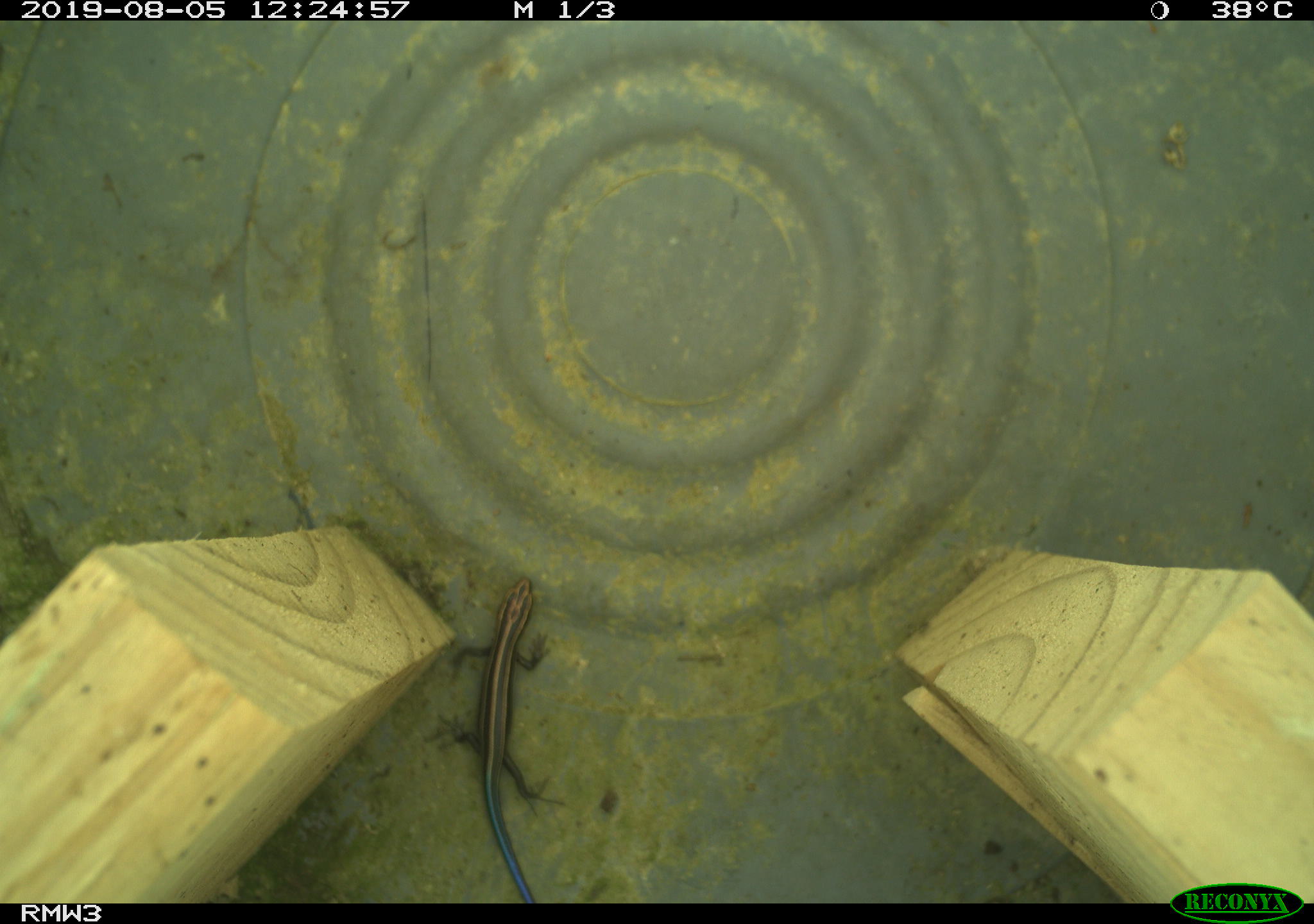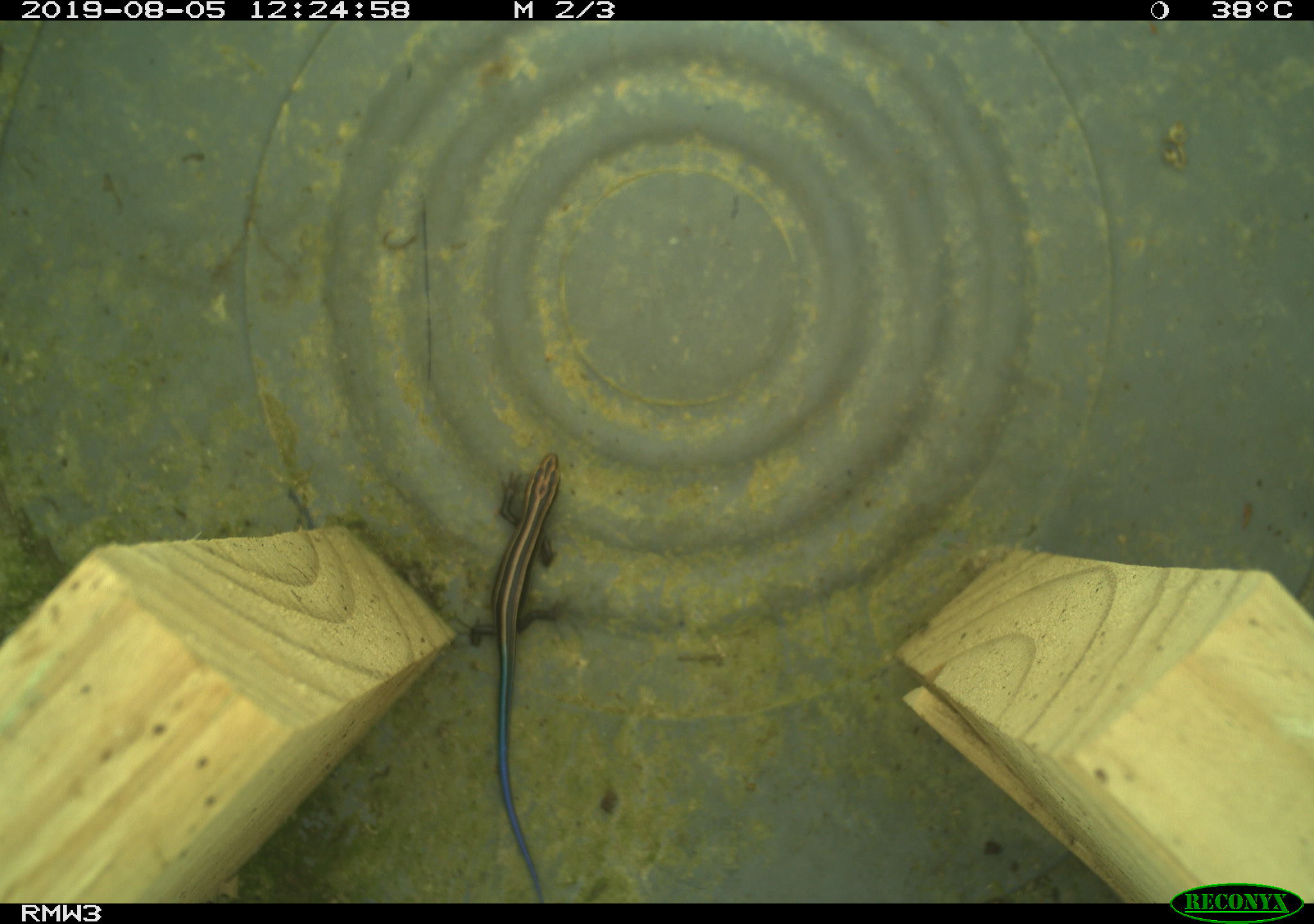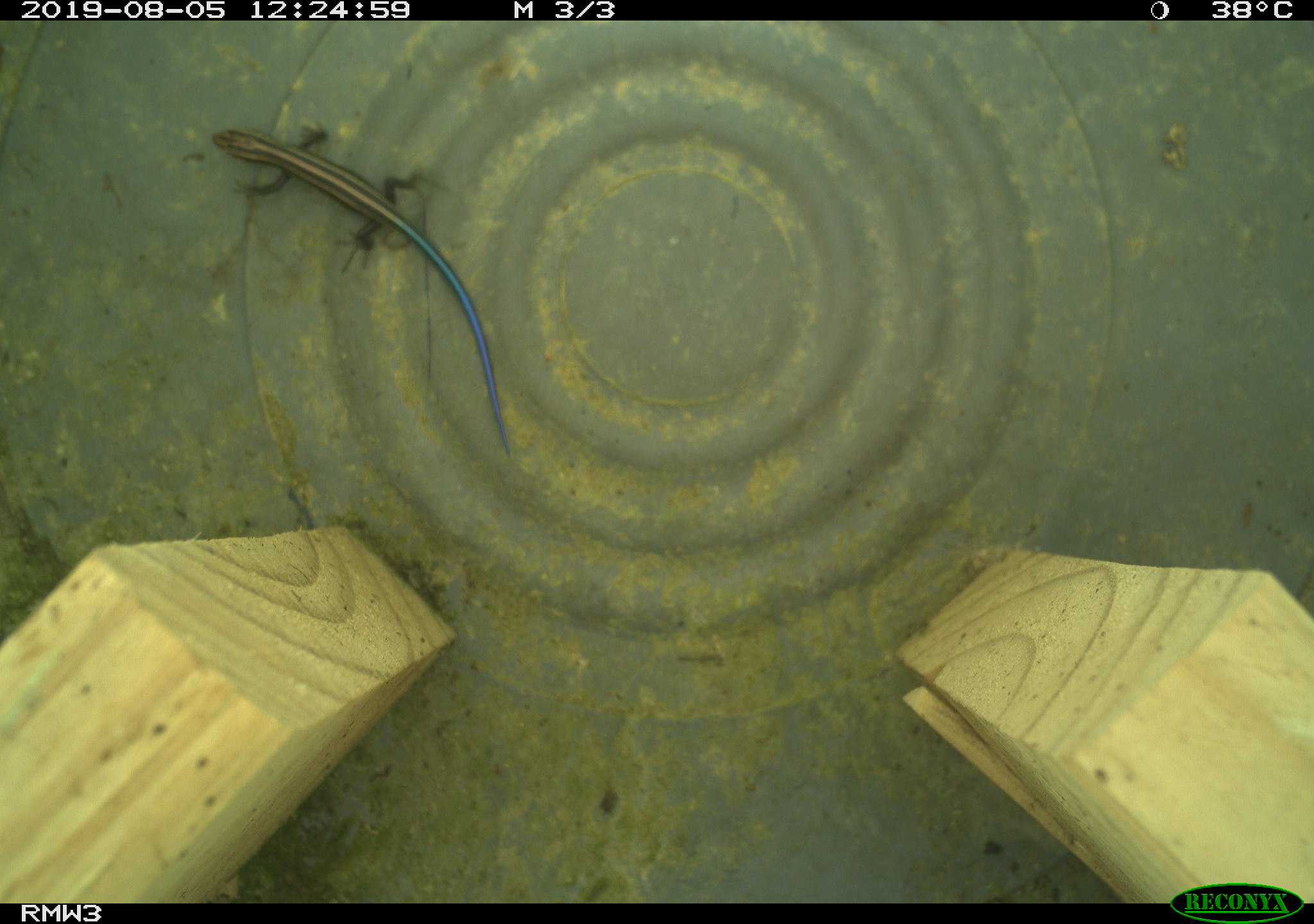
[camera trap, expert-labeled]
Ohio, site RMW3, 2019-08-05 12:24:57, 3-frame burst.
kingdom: Animalia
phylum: Chordata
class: Reptilia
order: Squamata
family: Scincidae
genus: Plestiodon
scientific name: Plestiodon fasciatus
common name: common five-lined skink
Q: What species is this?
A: Common five-lined skink (Plestiodon fasciatus).